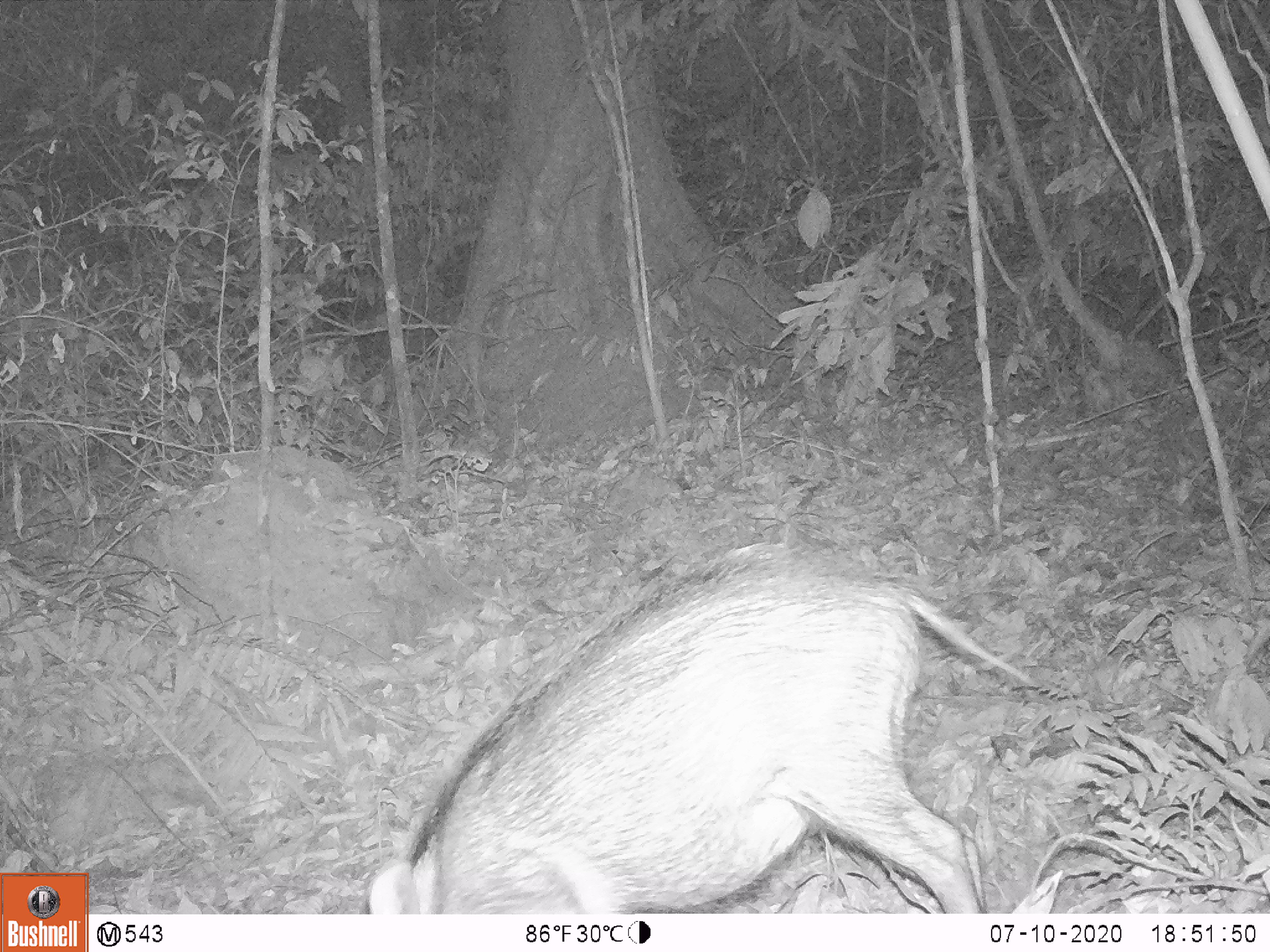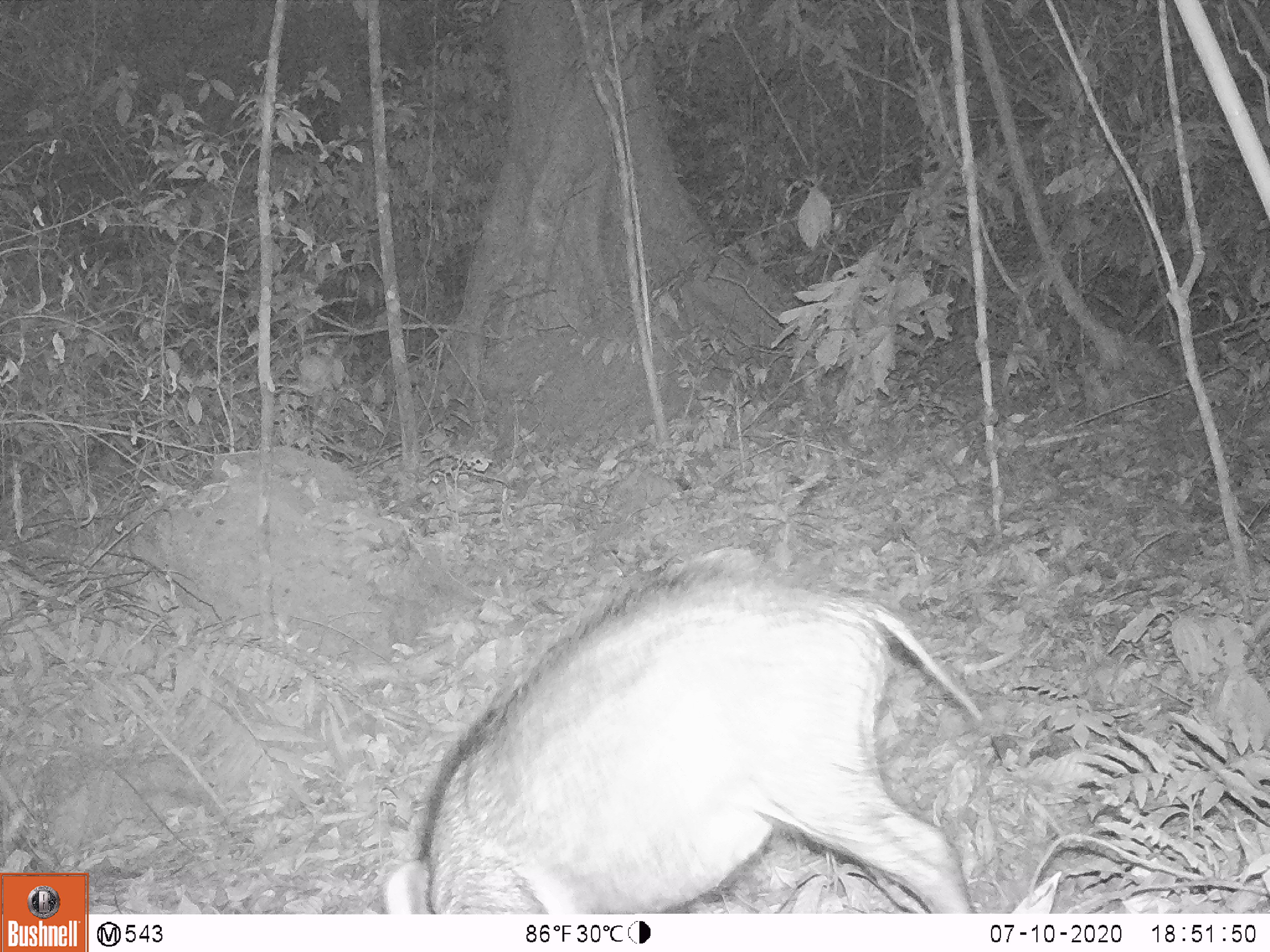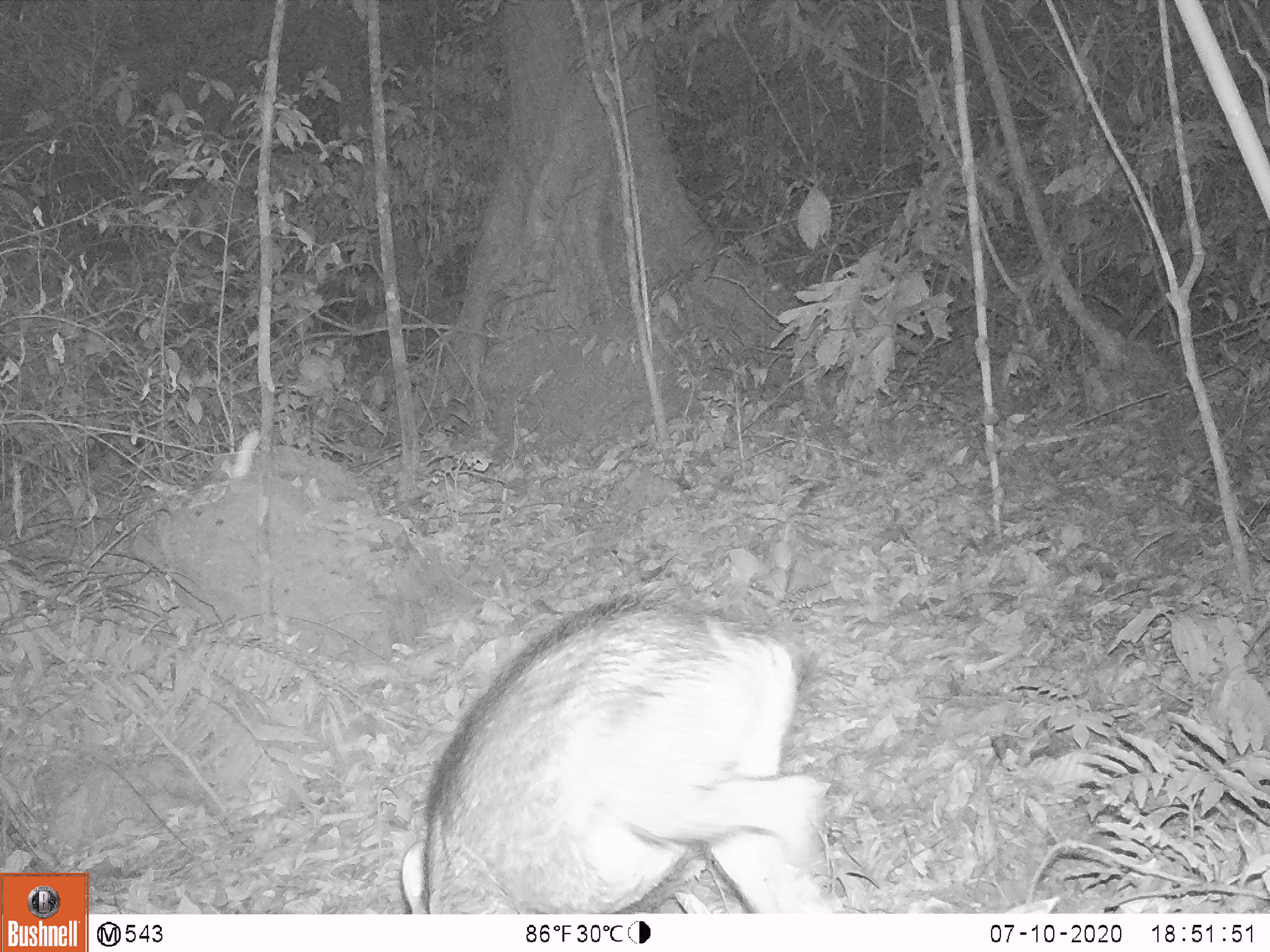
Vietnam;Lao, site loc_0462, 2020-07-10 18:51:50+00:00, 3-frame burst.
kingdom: Animalia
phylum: Chordata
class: Mammalia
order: Artiodactyla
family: Suidae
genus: Sus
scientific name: Sus scrofa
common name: eurasian wild pig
Eurasian wild pig (Sus scrofa). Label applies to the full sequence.